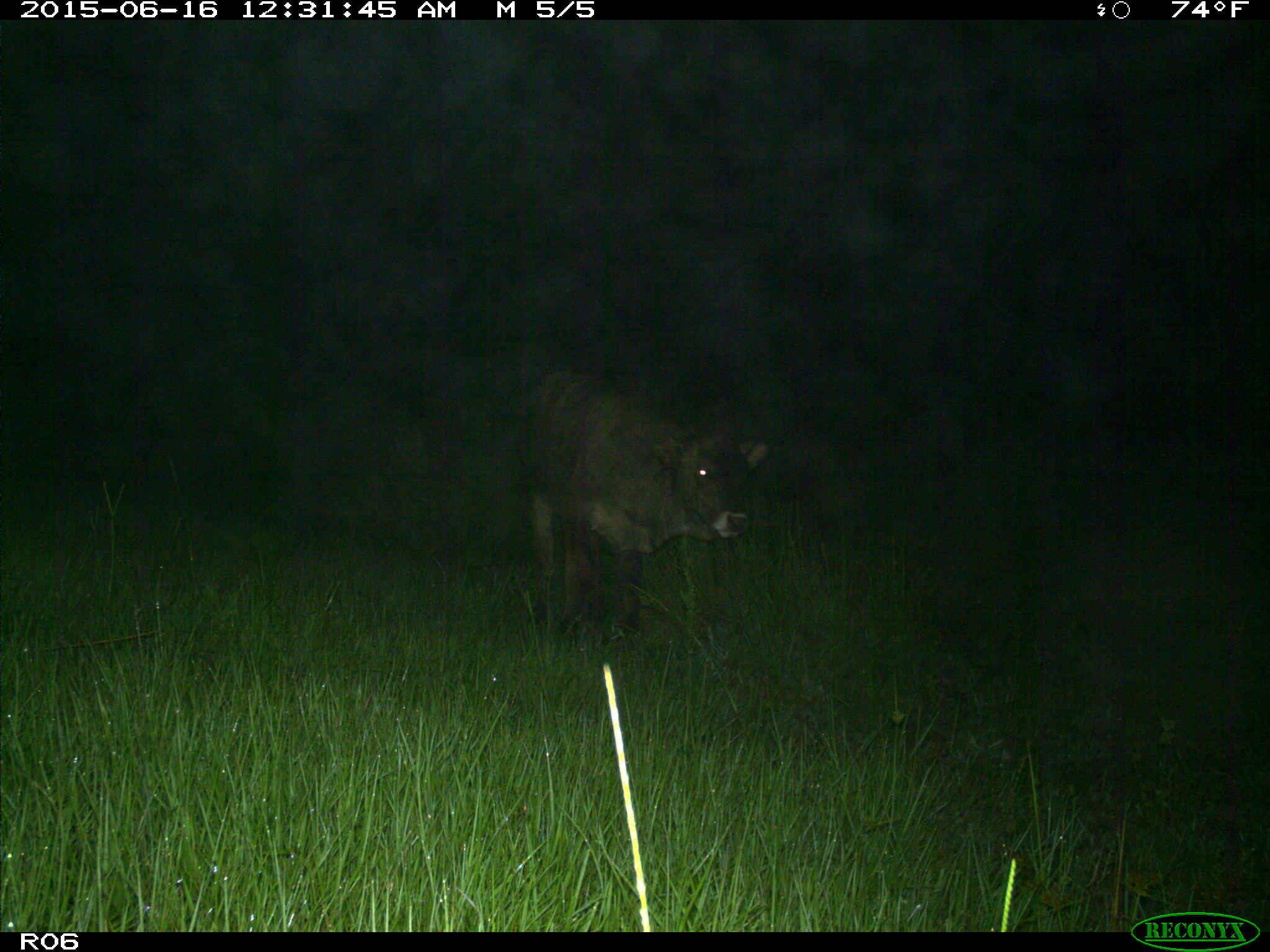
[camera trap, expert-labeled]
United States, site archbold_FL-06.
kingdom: Animalia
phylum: Chordata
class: Mammalia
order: Artiodactyla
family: Bovidae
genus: Bos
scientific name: Bos taurus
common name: domestic cow